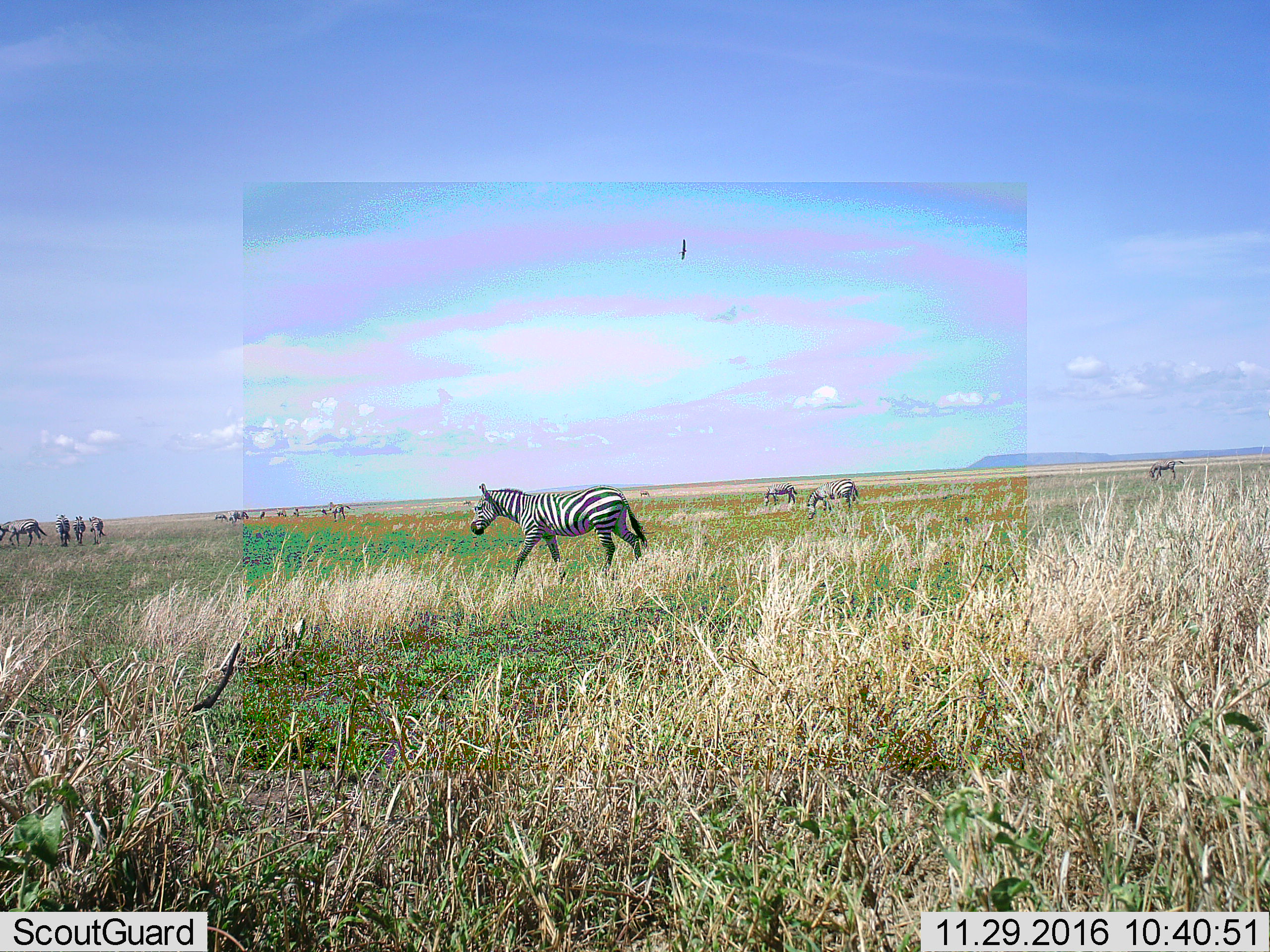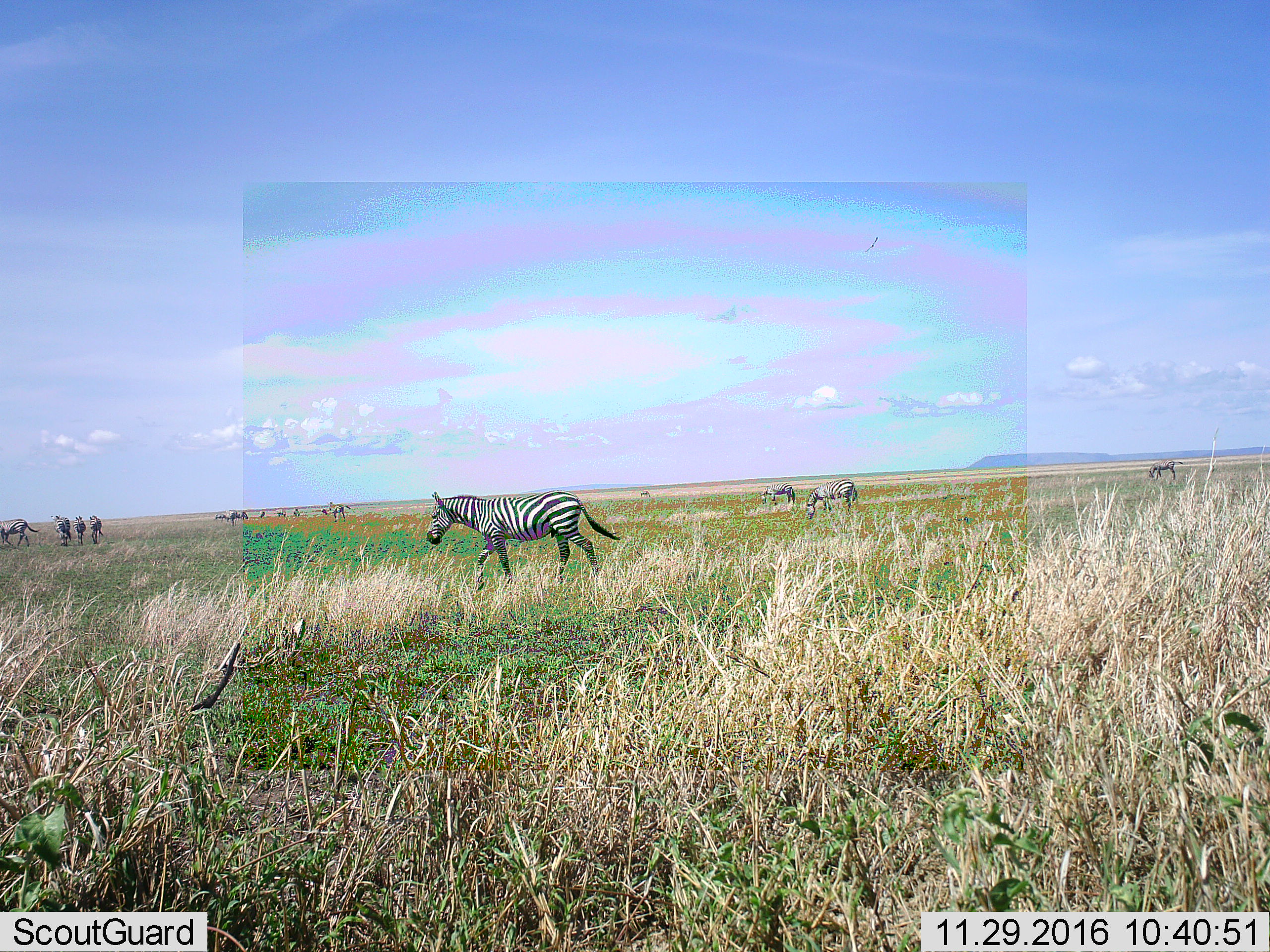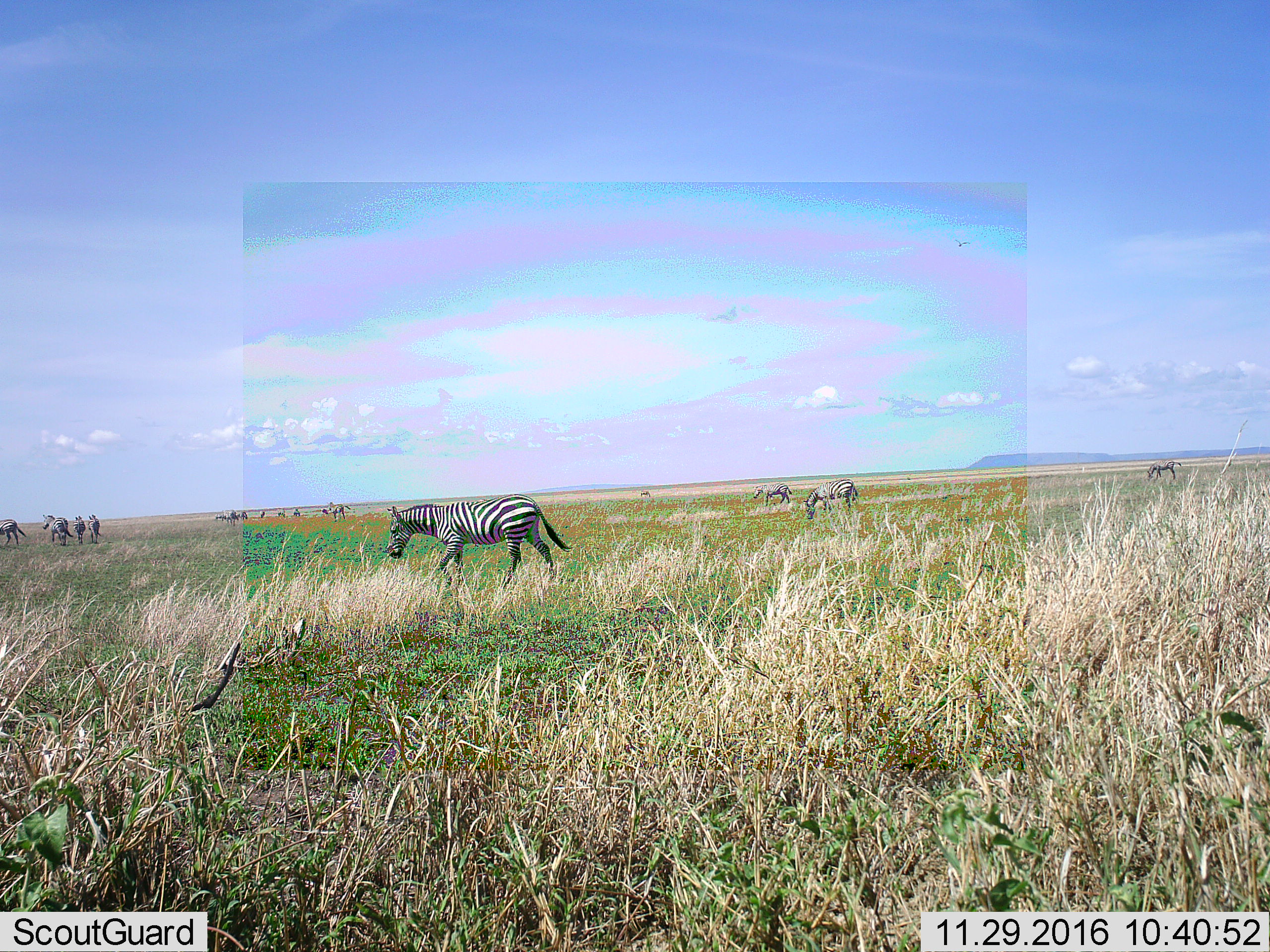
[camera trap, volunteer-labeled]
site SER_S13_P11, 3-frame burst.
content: unidentified animal